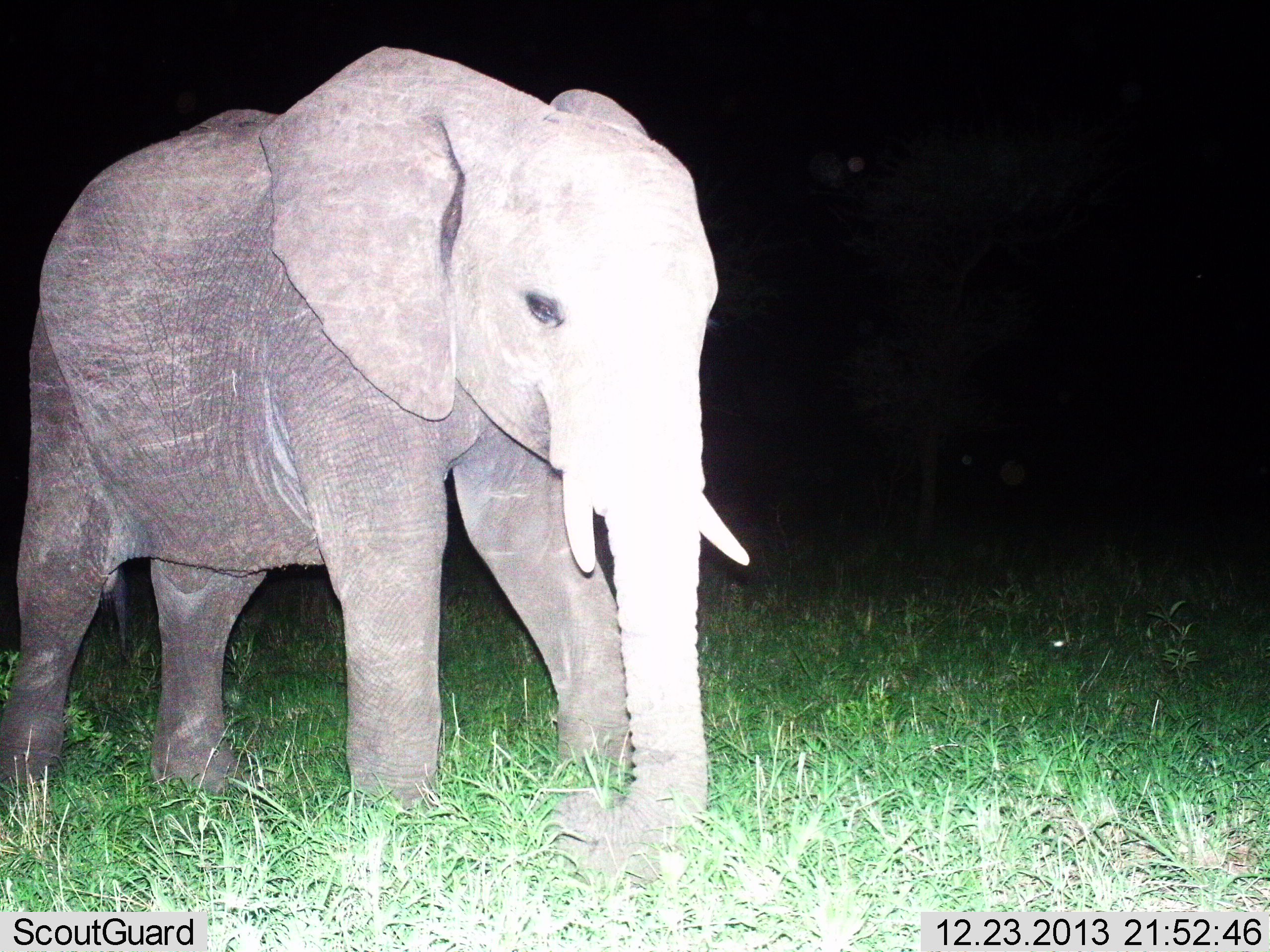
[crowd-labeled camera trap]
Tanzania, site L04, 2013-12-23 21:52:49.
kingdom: Animalia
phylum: Chordata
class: Mammalia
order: Proboscidea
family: Elephantidae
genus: Loxodonta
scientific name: Loxodonta africana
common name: african bush elephant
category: elephant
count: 1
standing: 70%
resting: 0%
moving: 30%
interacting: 0%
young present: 10%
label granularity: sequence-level